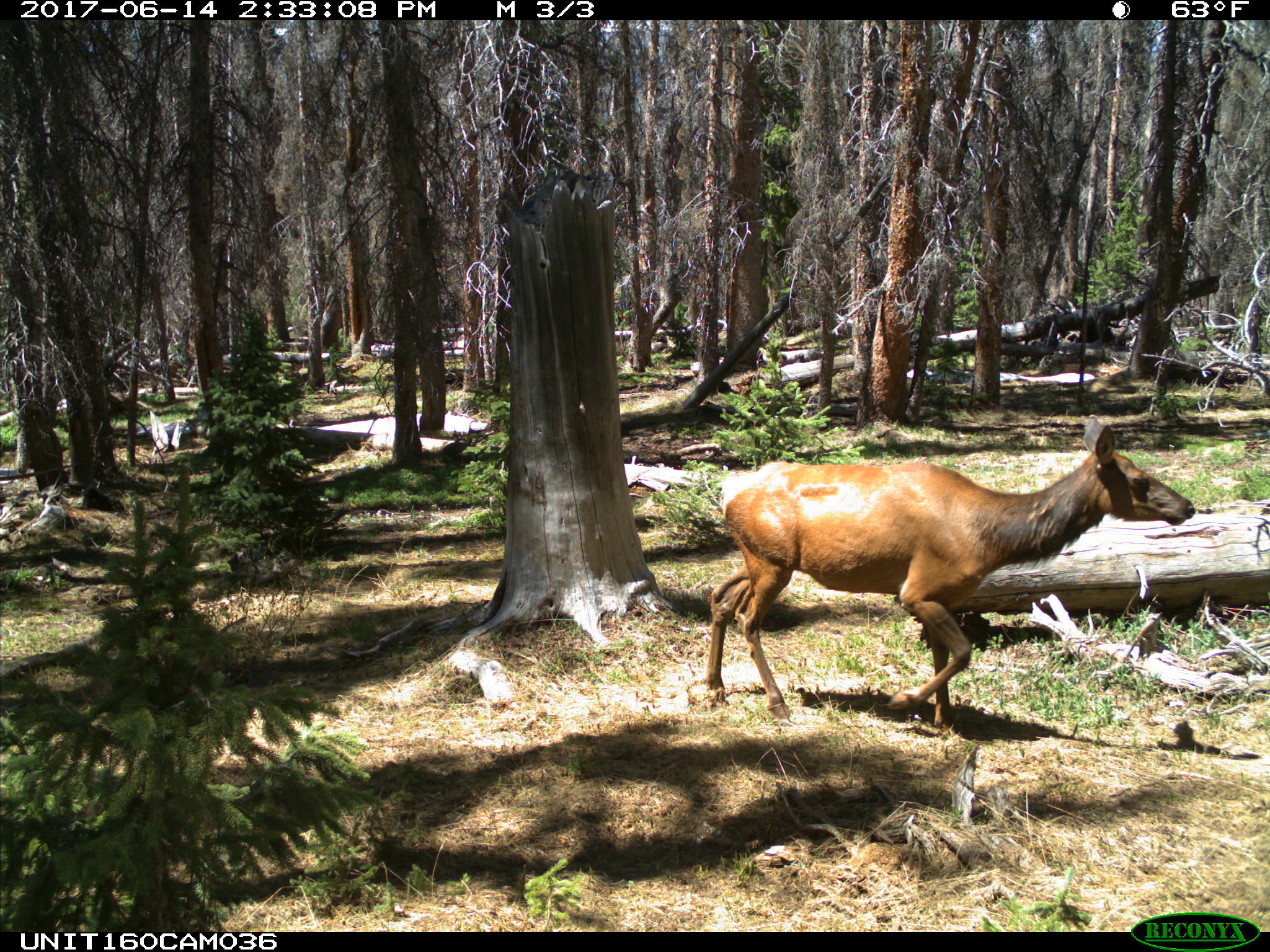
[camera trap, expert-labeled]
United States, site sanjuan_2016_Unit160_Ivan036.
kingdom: Animalia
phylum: Chordata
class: Mammalia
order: Artiodactyla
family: Cervidae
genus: Cervus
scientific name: Cervus elaphus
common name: red deer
Cervus elaphus (red deer).